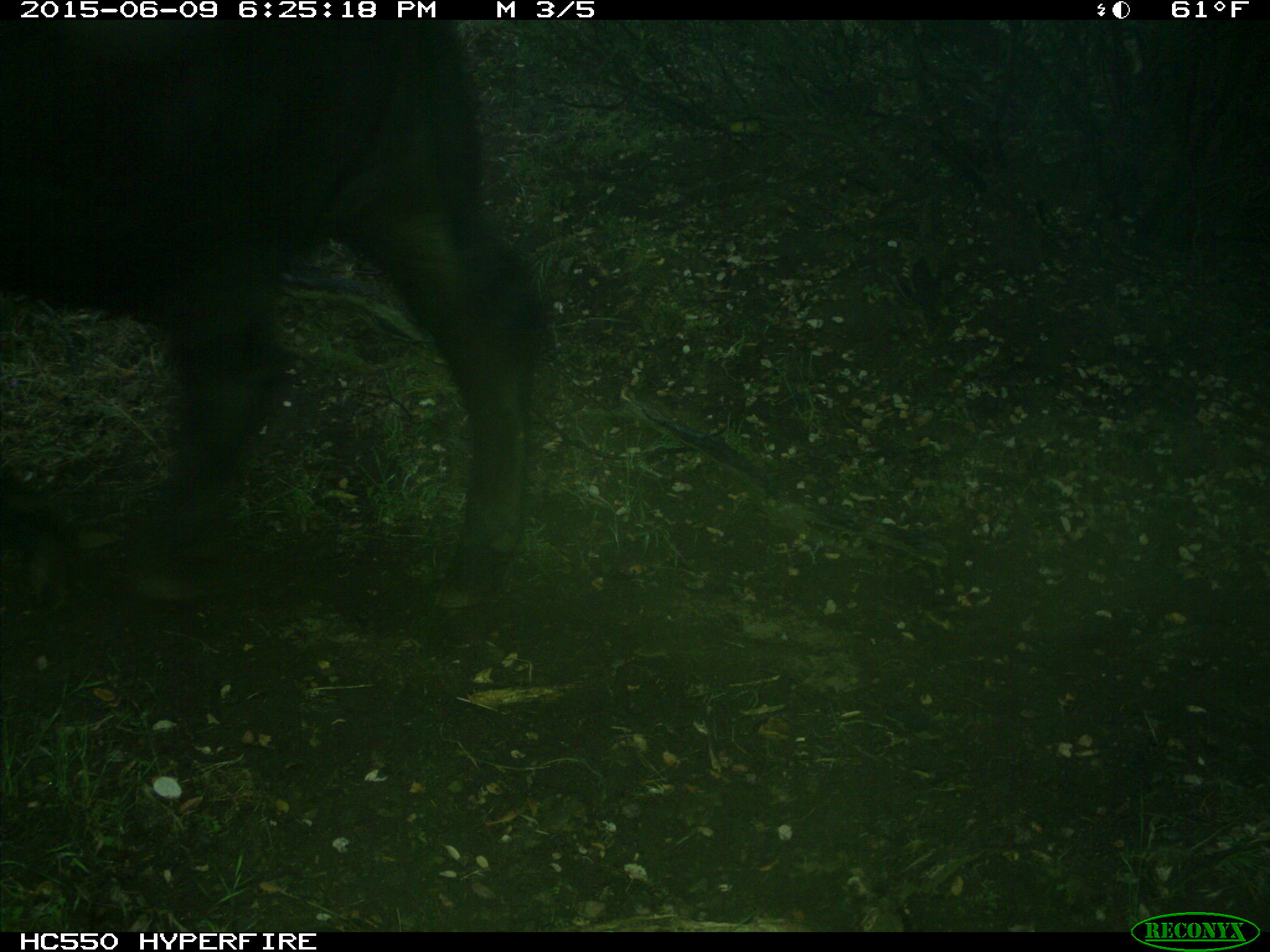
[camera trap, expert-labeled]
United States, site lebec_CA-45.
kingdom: Animalia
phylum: Chordata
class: Mammalia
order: Artiodactyla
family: Bovidae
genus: Bos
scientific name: Bos taurus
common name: domestic cow